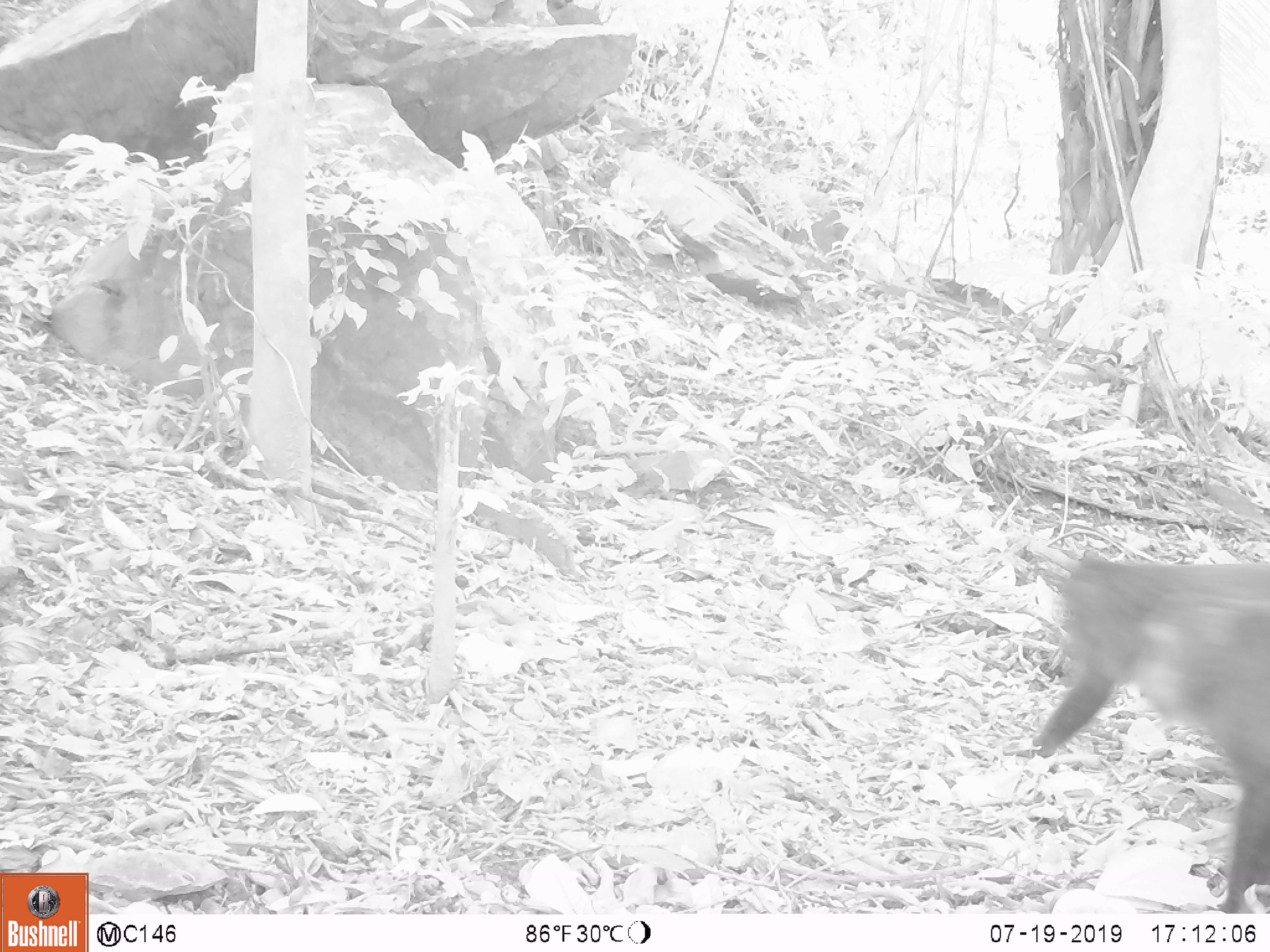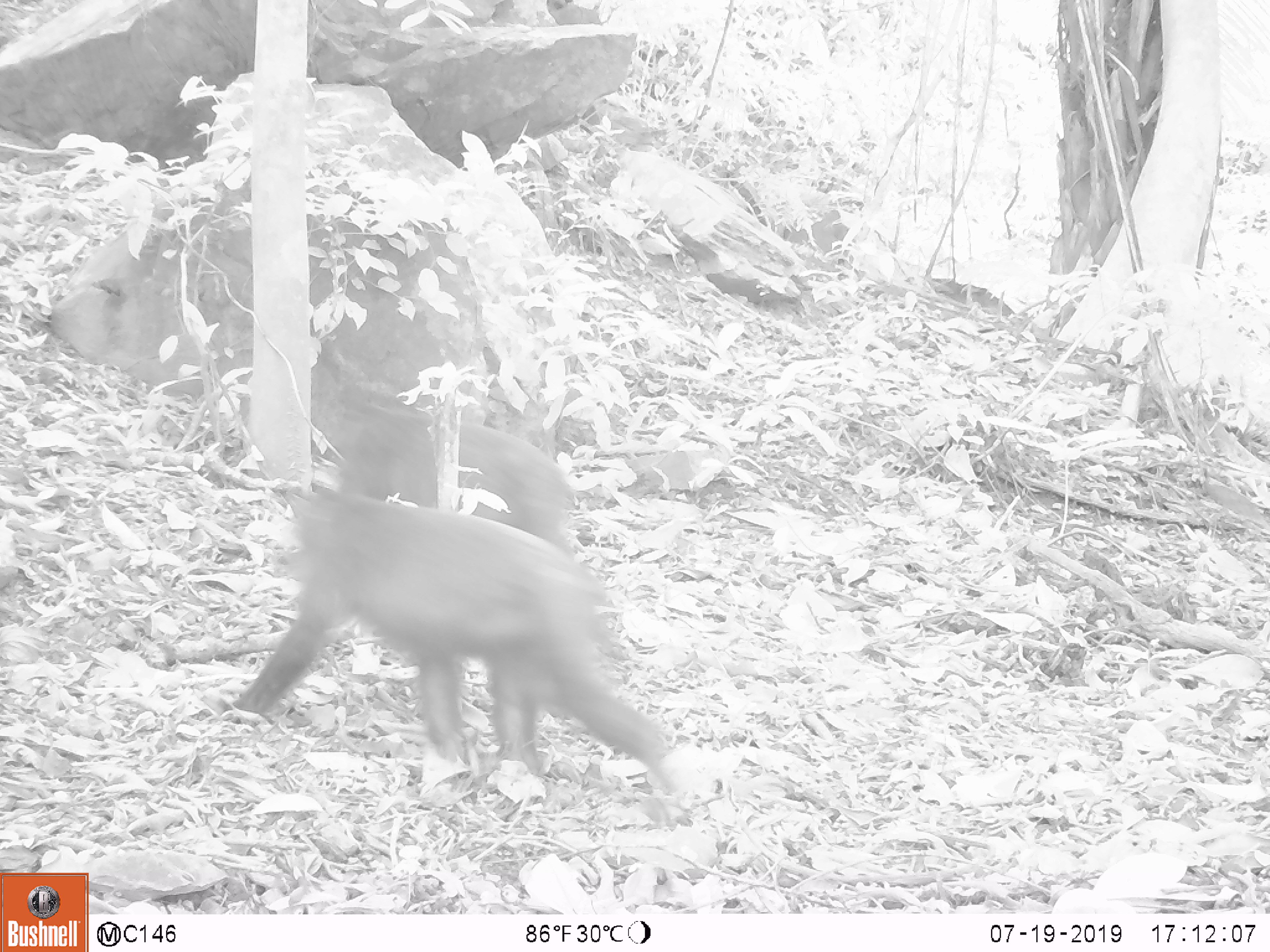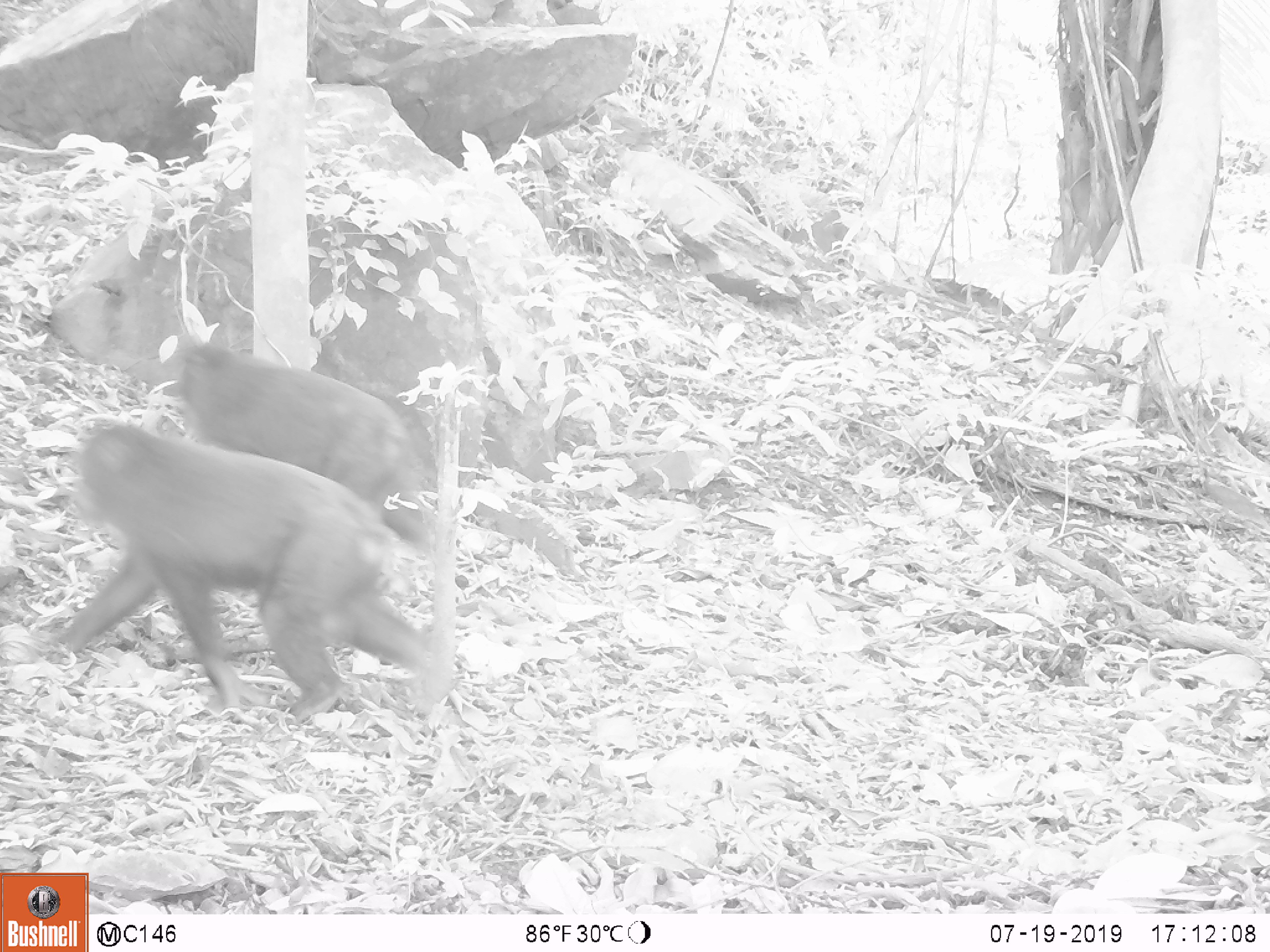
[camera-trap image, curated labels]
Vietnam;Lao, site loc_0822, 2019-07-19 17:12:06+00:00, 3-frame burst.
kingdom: Animalia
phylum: Chordata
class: Mammalia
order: Primates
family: Cercopithecidae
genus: Macaca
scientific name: Macaca arctoides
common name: stump-tailed macaque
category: stump tailed macaque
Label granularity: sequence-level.